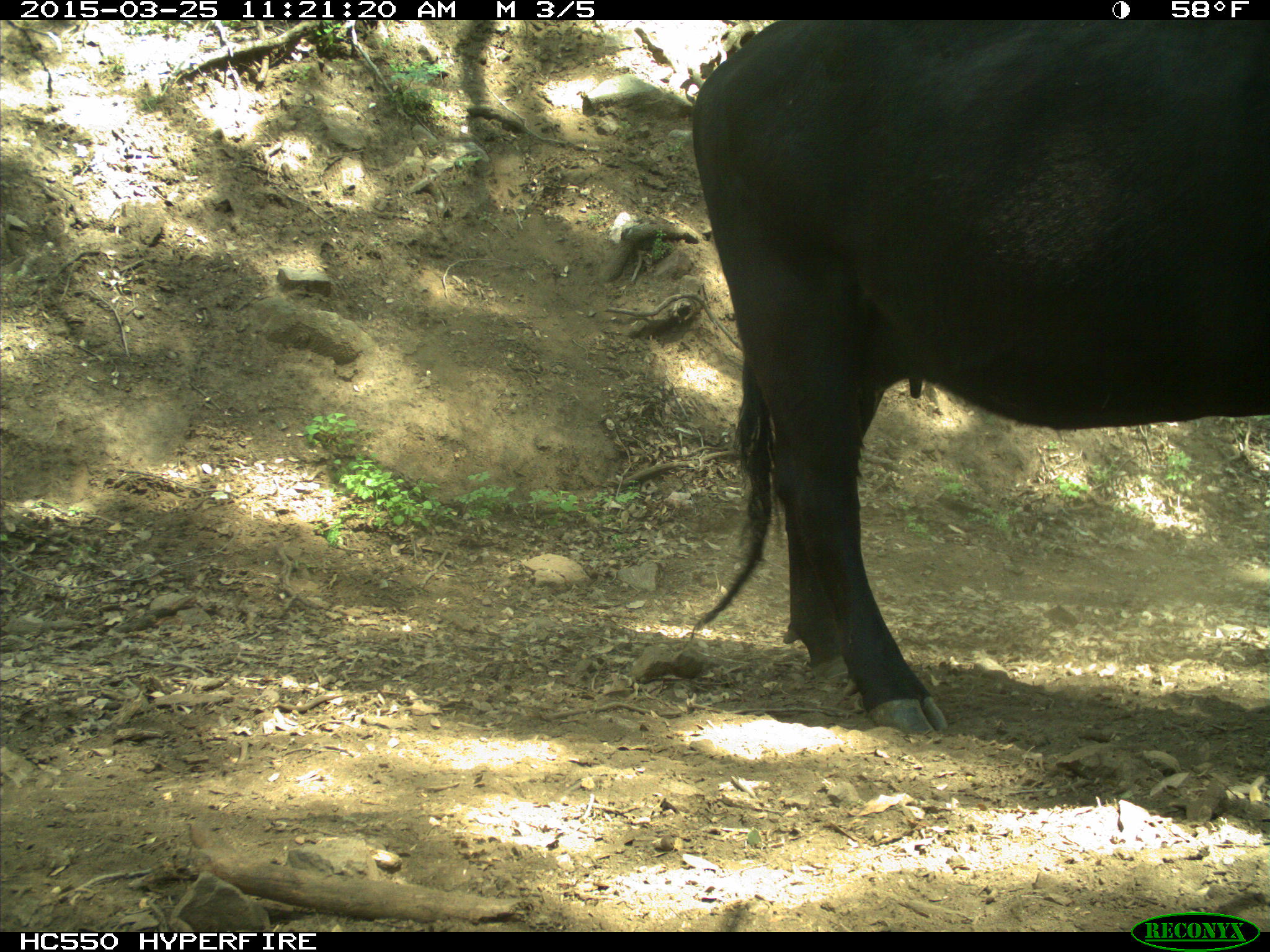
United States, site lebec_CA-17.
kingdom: Animalia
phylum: Chordata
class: Mammalia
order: Artiodactyla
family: Bovidae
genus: Bos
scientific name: Bos taurus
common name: domestic cow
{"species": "Bos taurus (domestic cow)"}